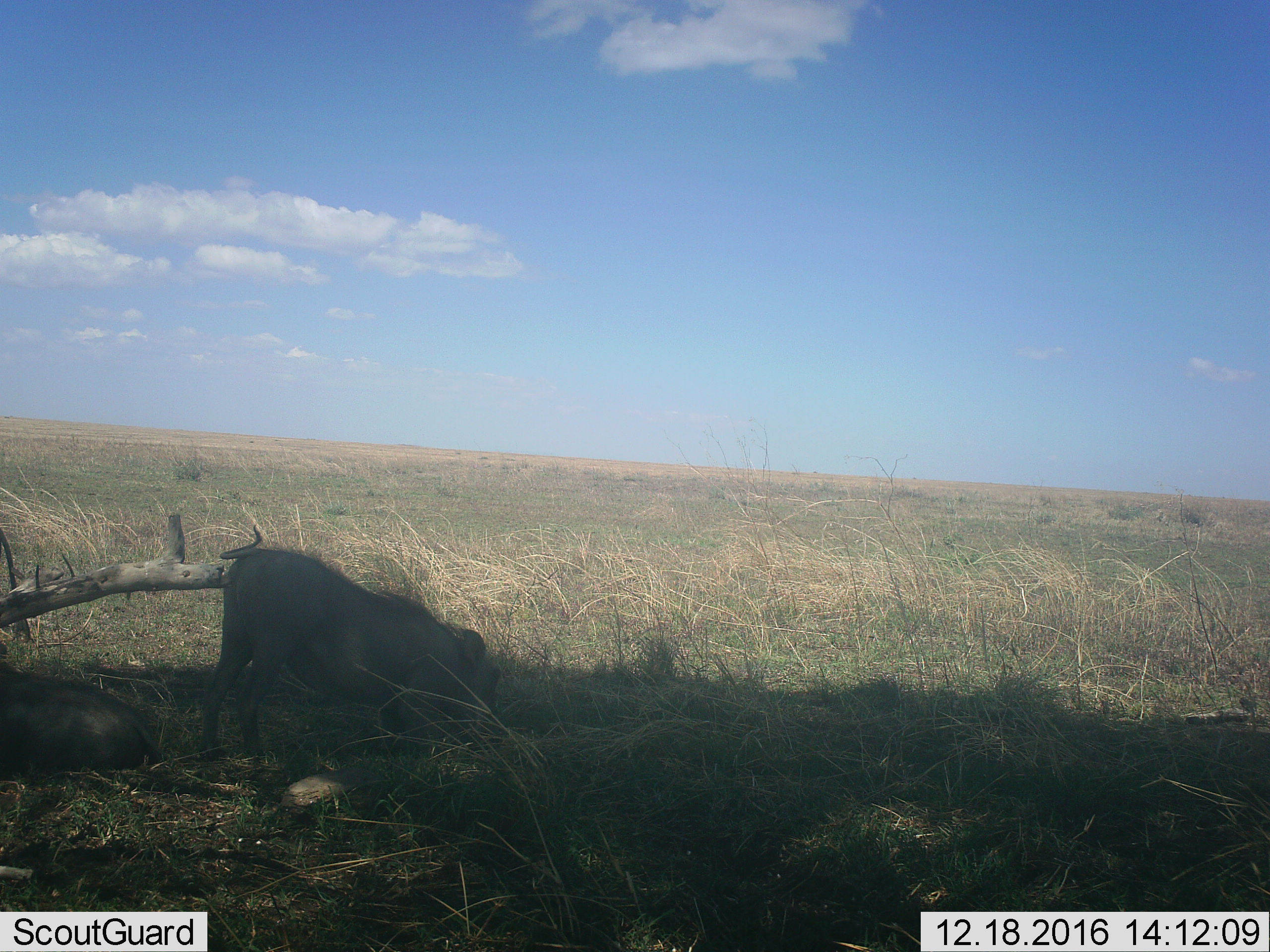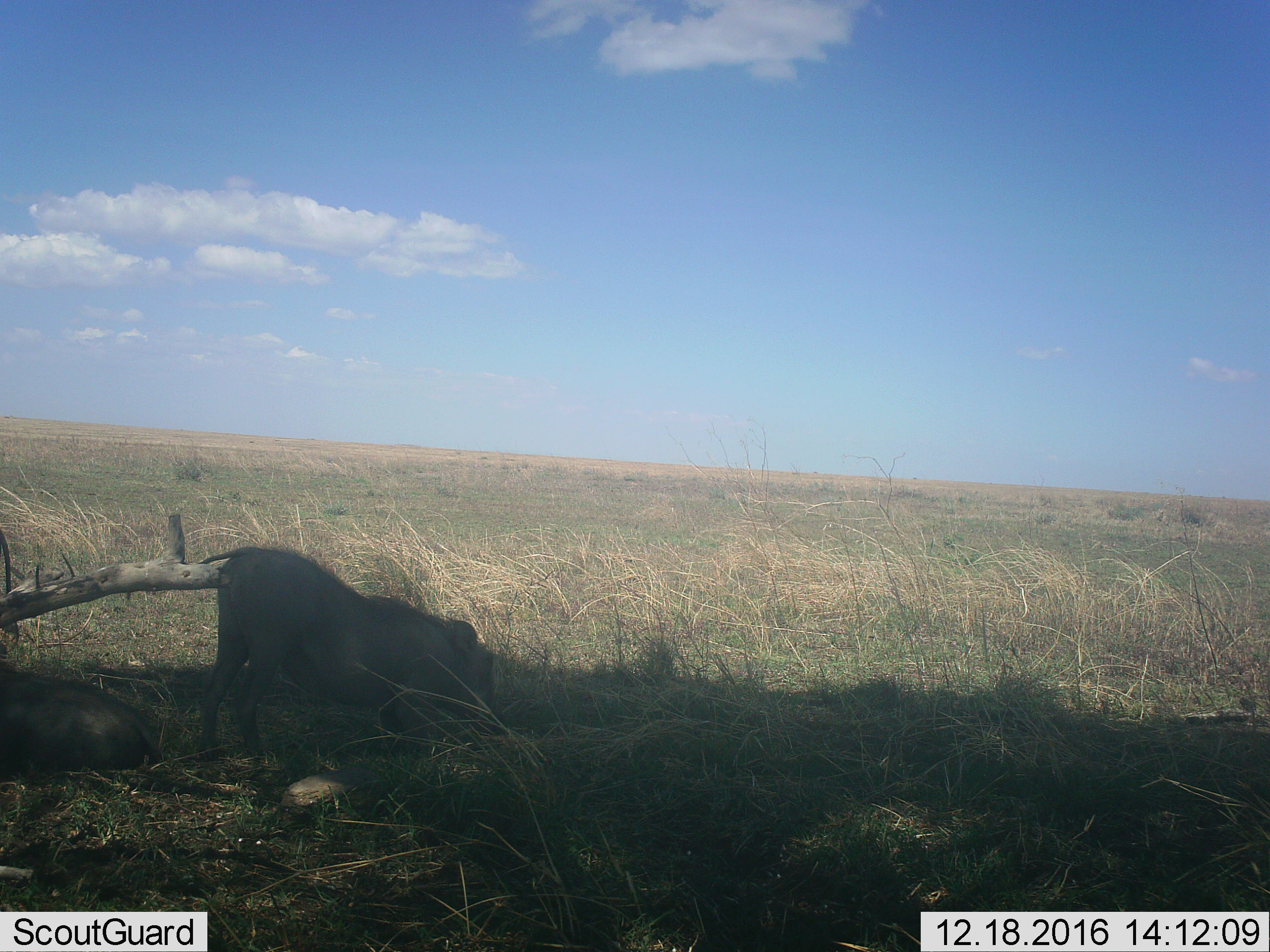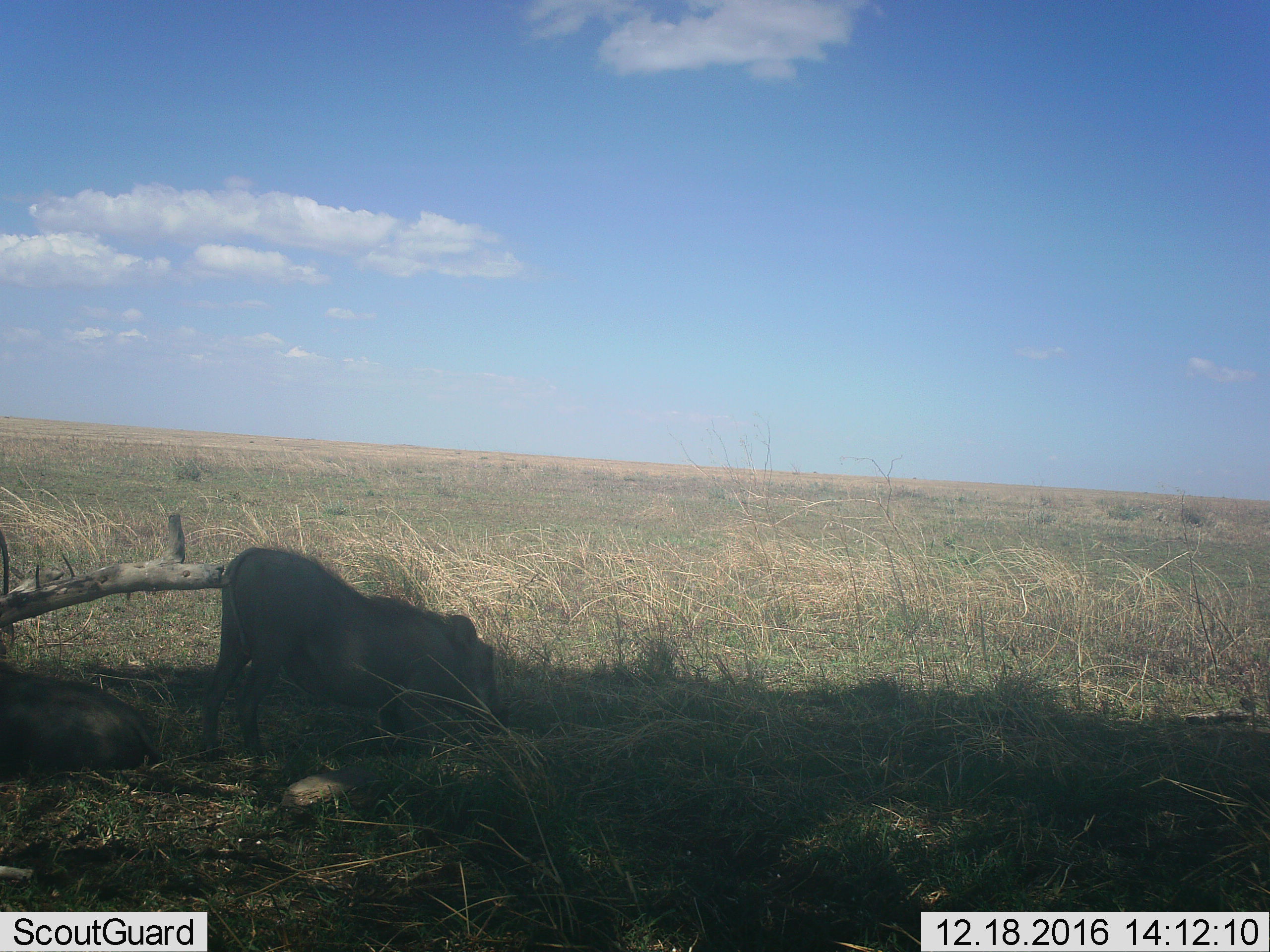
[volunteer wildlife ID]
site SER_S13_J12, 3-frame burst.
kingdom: Animalia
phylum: Chordata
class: Mammalia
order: Artiodactyla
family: Suidae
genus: Phacochoerus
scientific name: Phacochoerus africanus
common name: warthog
Warthog (Phacochoerus africanus), count 2. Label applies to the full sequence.